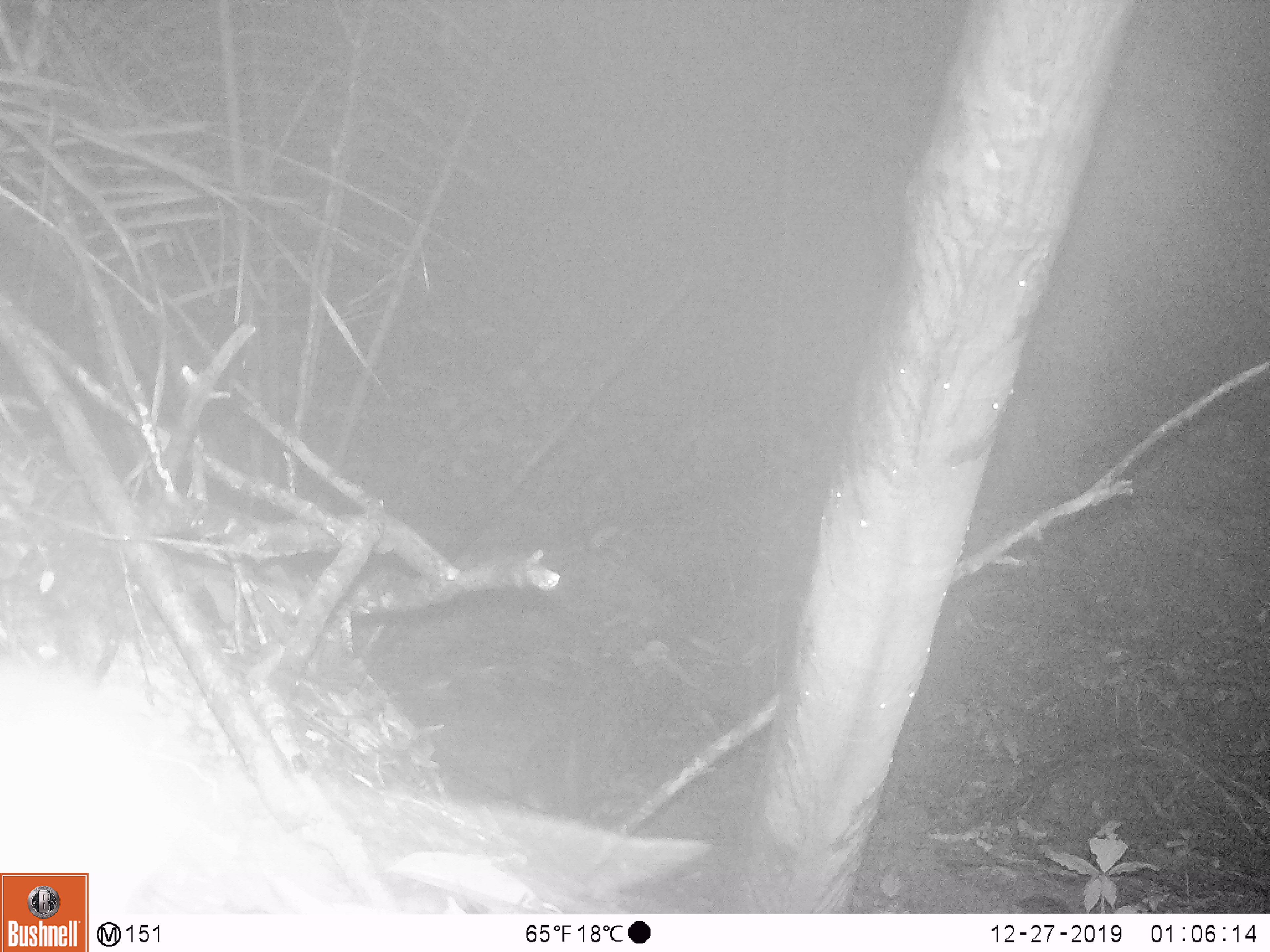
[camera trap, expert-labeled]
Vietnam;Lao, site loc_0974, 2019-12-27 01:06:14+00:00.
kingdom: Animalia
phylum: Chordata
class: Mammalia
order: Rodentia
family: Muridae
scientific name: Muridae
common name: old-world mice and rats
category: unidentified murid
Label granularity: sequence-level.